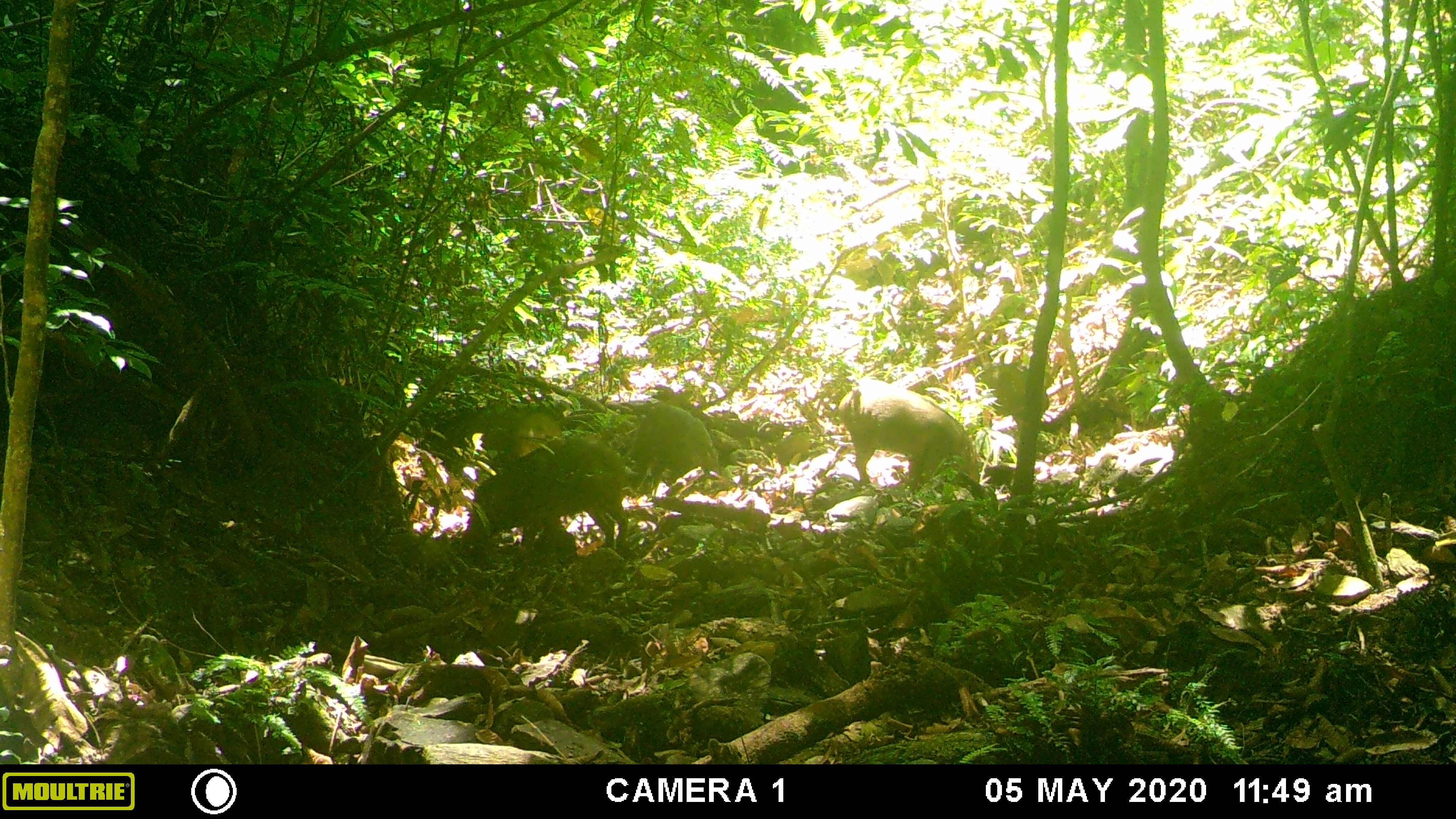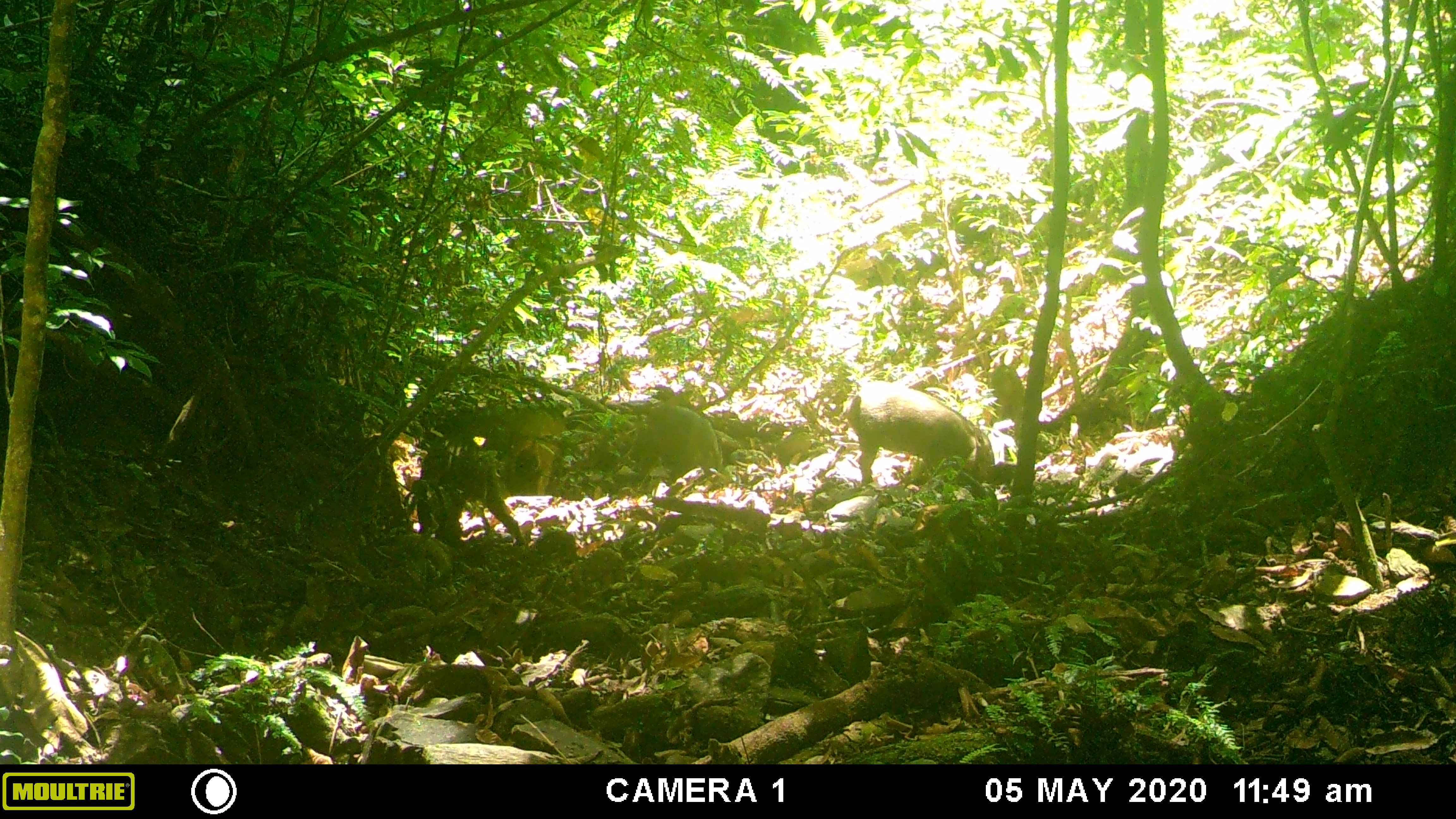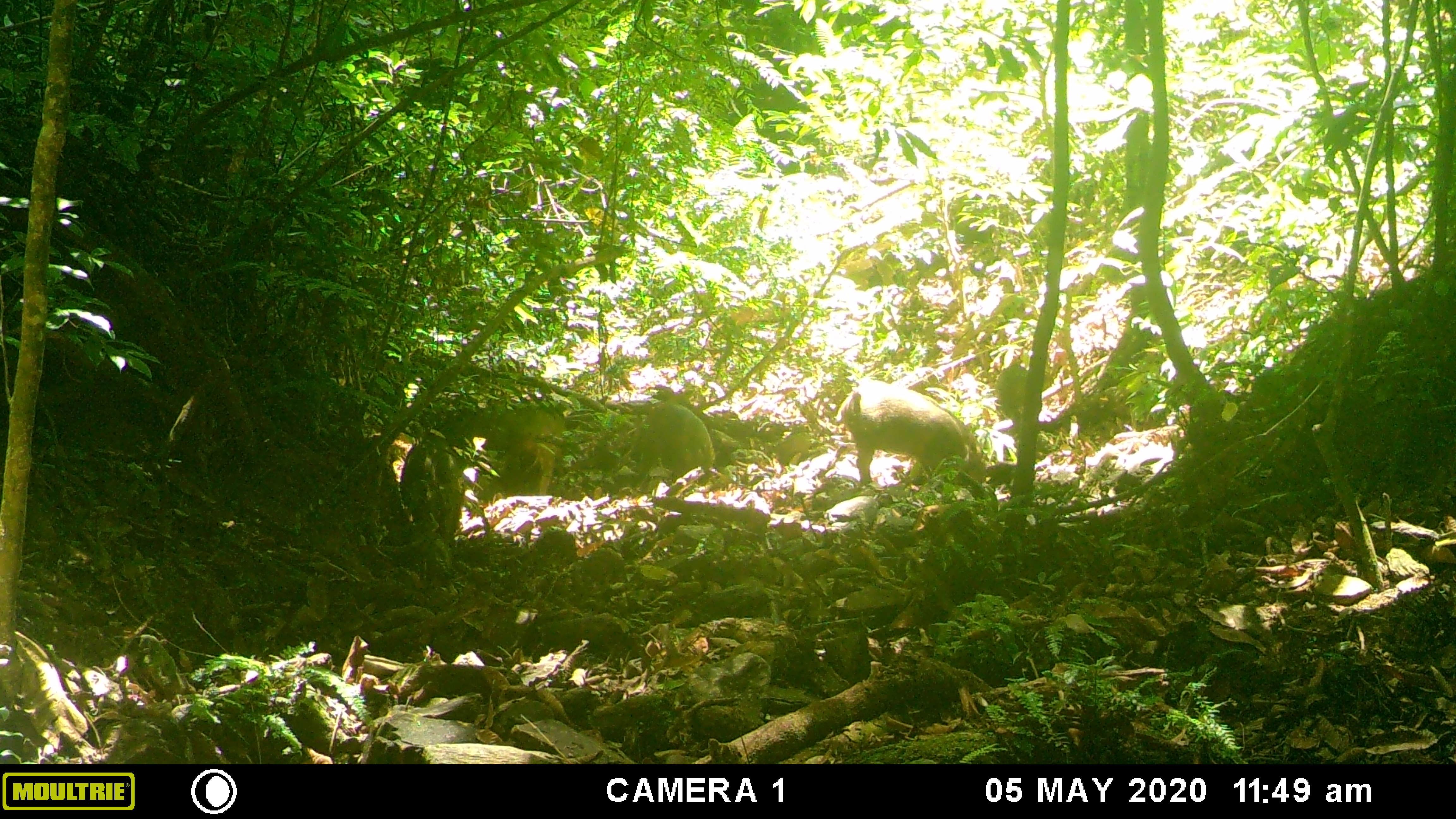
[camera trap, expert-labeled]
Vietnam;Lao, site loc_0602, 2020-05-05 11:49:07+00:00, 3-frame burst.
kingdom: Animalia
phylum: Chordata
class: Mammalia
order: Artiodactyla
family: Suidae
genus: Sus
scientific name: Sus scrofa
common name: eurasian wild pig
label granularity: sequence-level